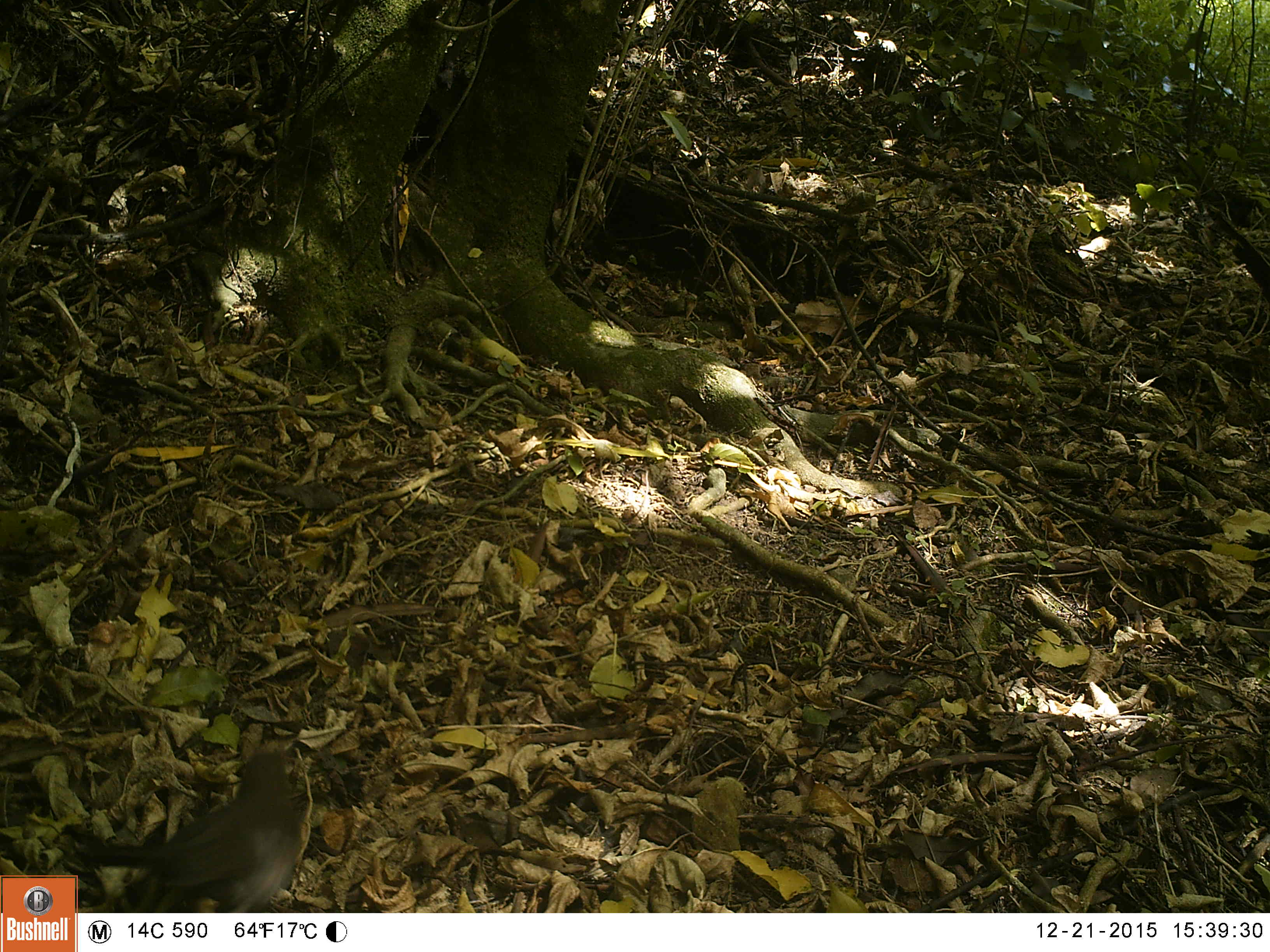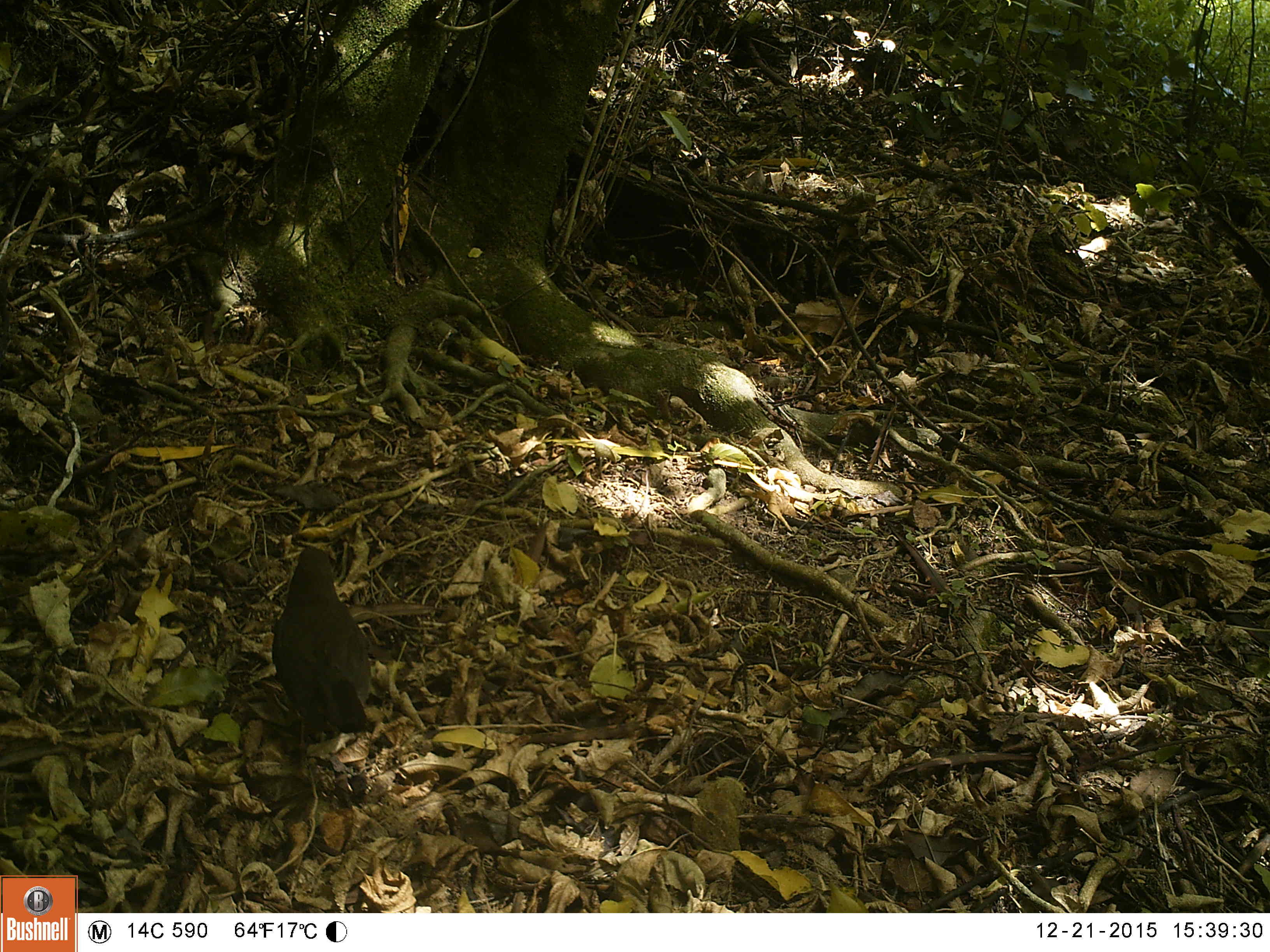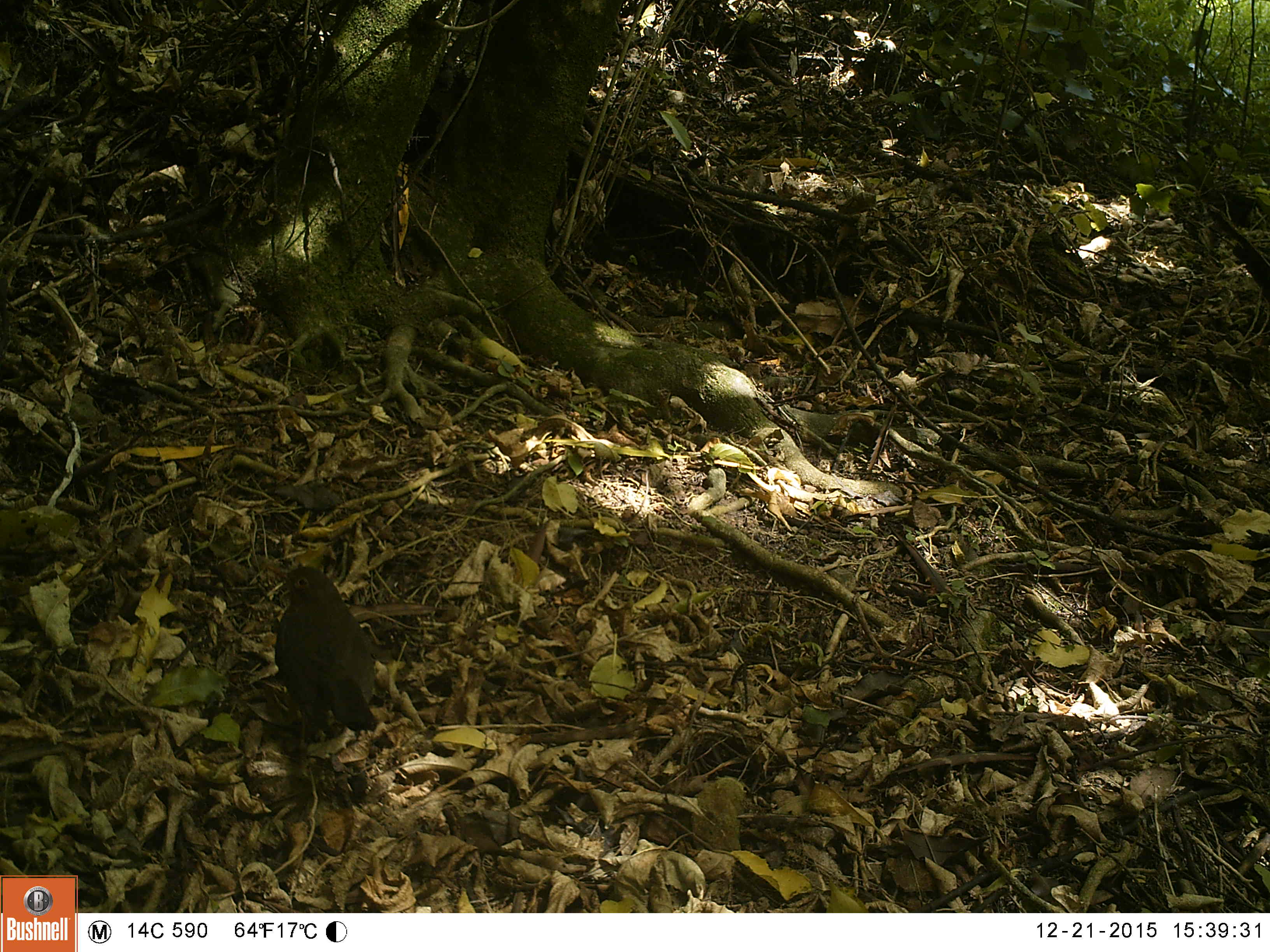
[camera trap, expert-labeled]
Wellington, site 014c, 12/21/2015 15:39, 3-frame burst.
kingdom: Animalia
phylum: Chordata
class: Aves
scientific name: Aves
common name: bird